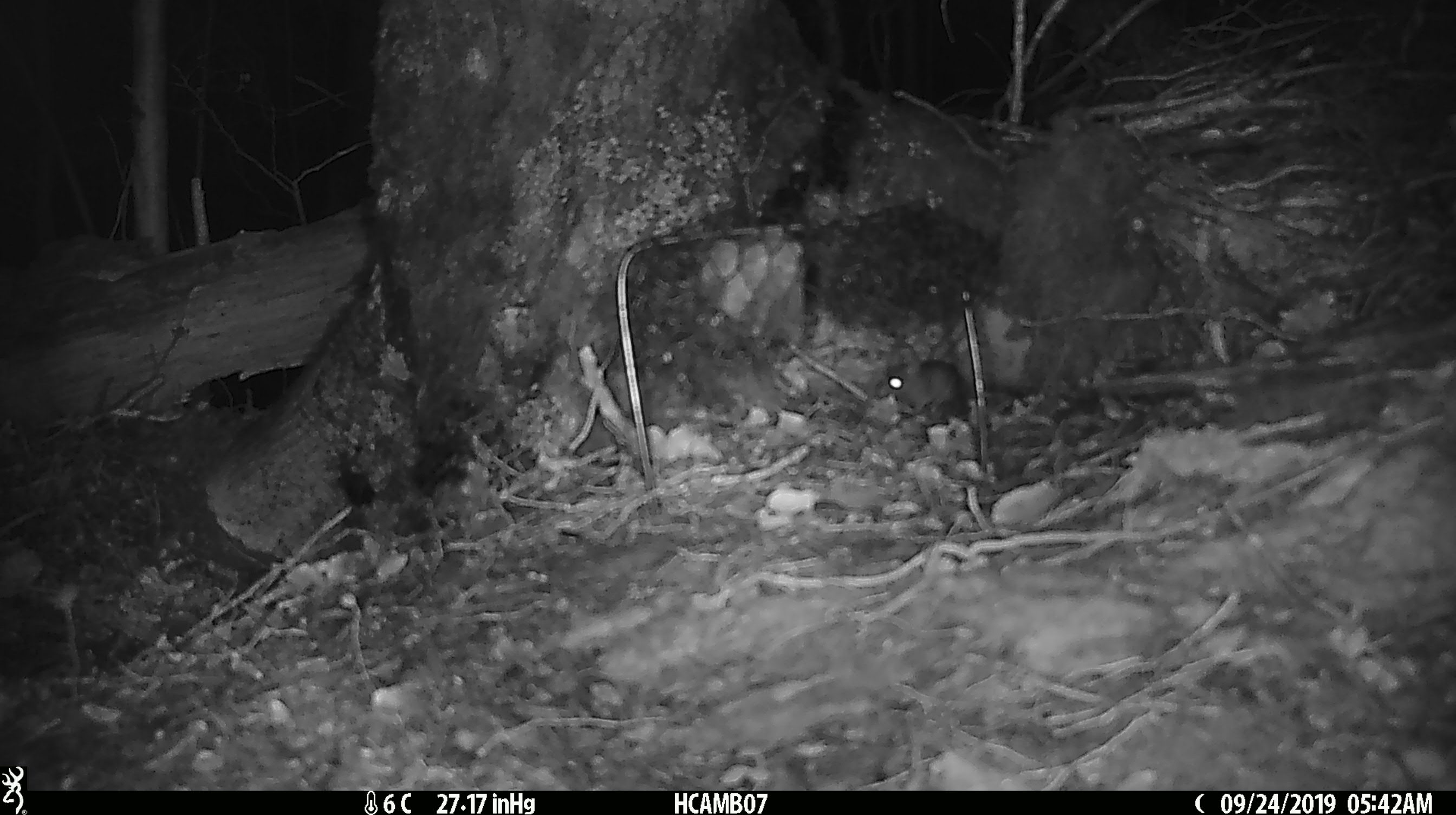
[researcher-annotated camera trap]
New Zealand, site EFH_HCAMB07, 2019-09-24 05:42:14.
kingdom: Animalia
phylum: Chordata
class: Mammalia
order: Rodentia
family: Muridae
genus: Mus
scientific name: Mus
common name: mouse